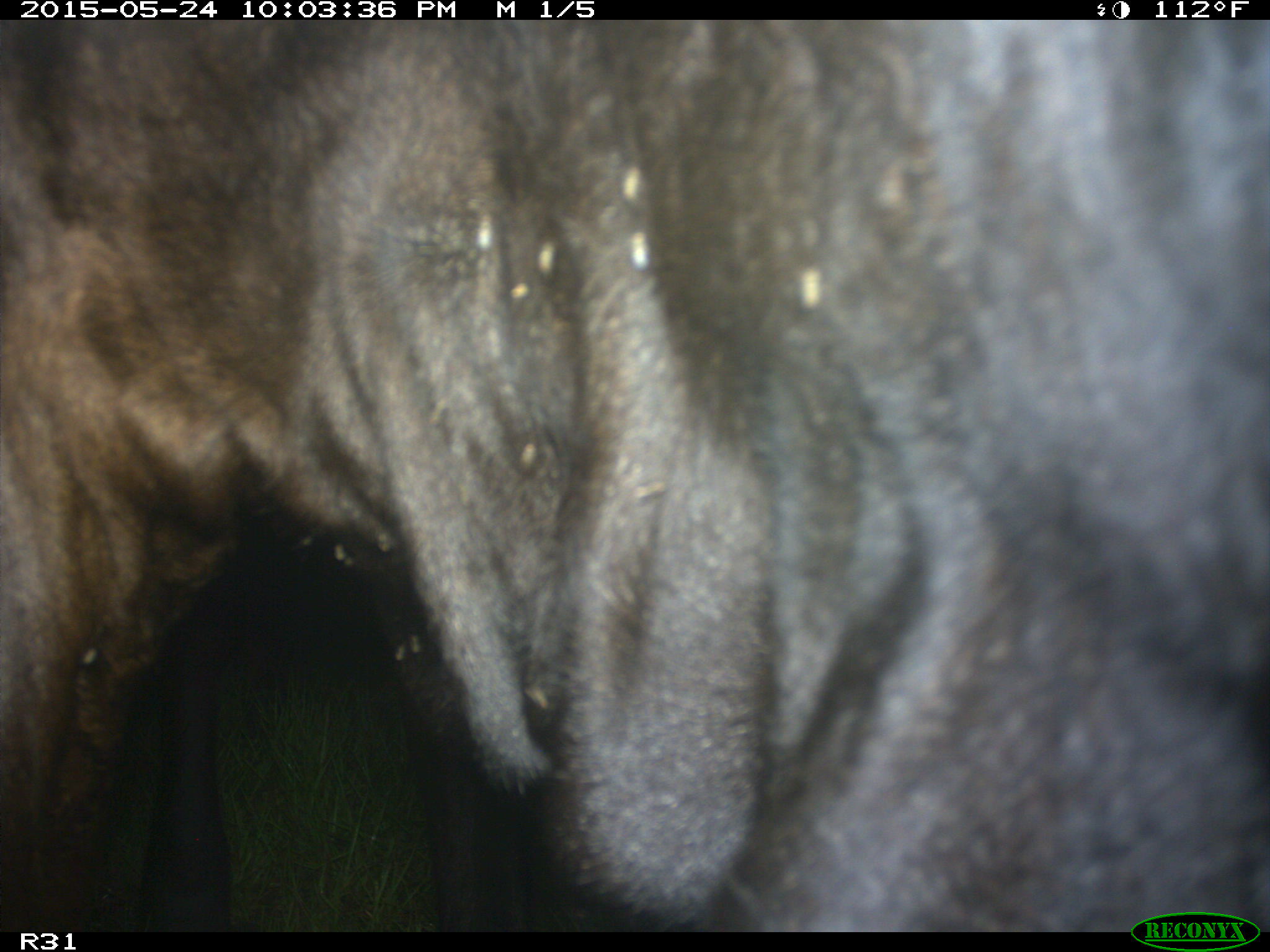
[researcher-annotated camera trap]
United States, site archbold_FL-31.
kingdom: Animalia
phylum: Chordata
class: Mammalia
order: Artiodactyla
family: Bovidae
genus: Bos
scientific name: Bos taurus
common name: domestic cow